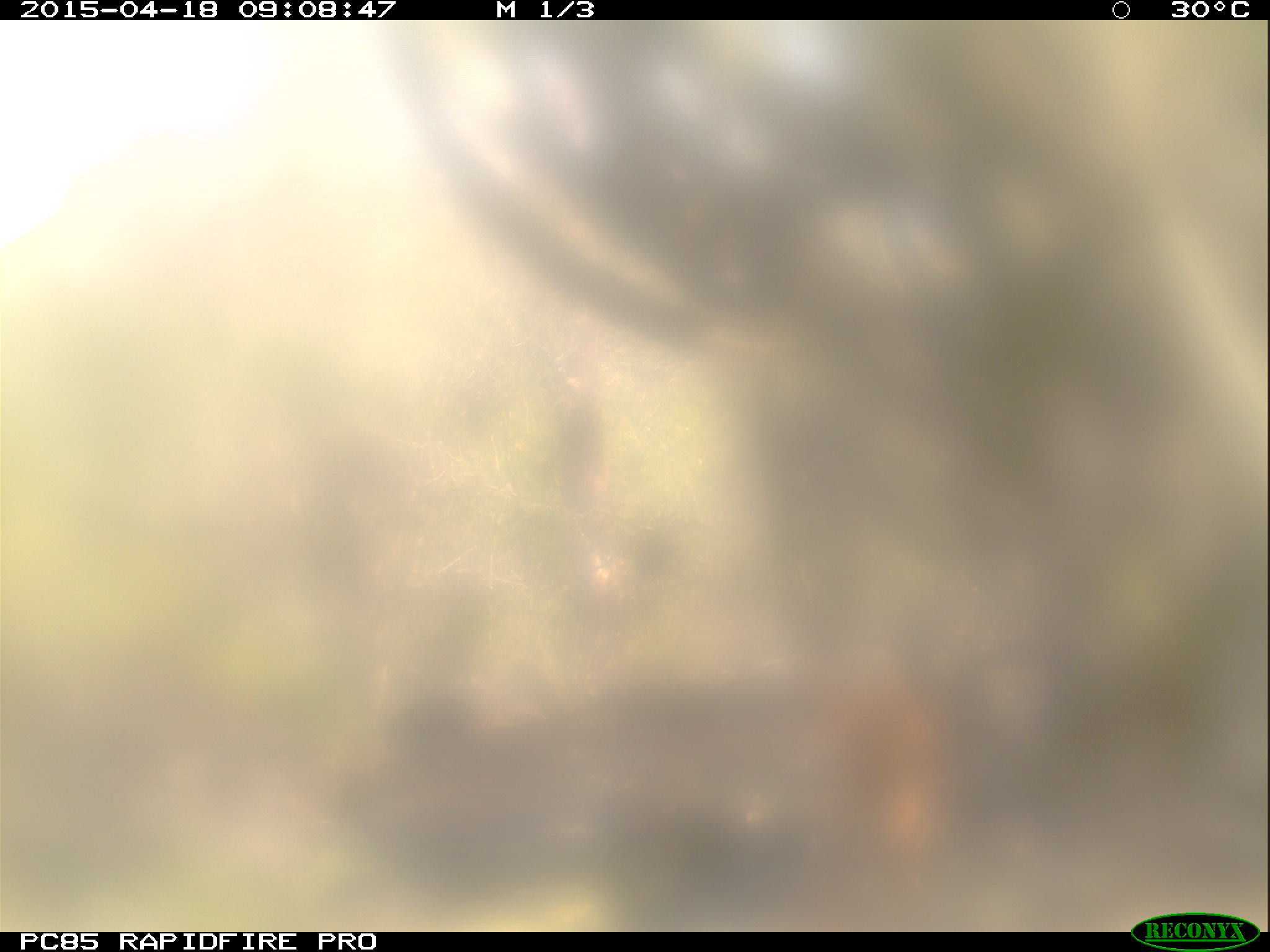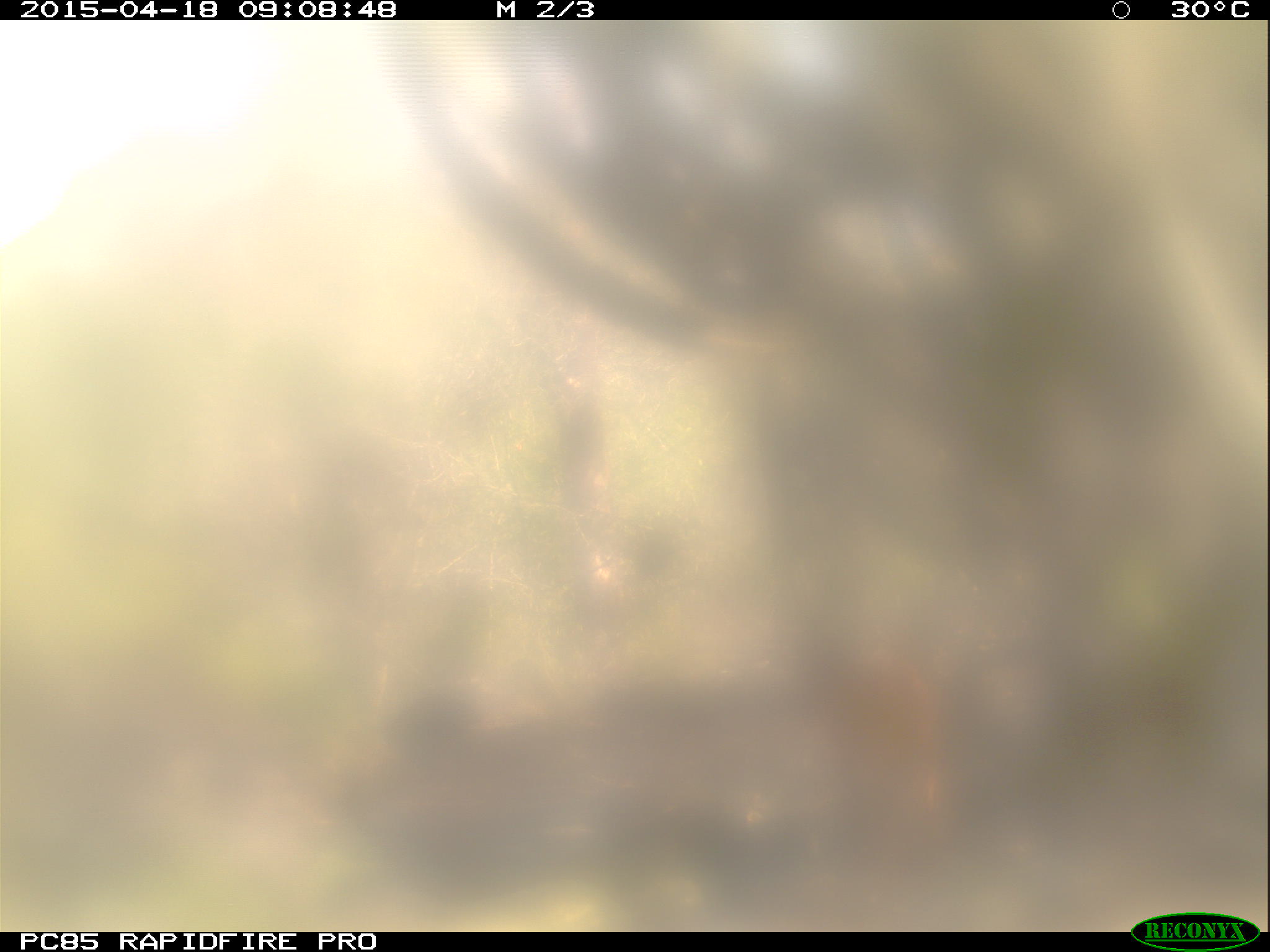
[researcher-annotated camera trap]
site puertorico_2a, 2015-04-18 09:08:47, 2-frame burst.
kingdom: Animalia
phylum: Chordata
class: Mammalia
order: Artiodactyla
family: Bovidae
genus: Capra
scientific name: Capra hircus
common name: goat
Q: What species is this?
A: Goat (Capra hircus).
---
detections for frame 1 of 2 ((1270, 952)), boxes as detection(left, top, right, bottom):
goat: detection(785, 630, 946, 931)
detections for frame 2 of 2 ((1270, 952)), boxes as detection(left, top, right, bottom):
goat: detection(785, 630, 966, 930)